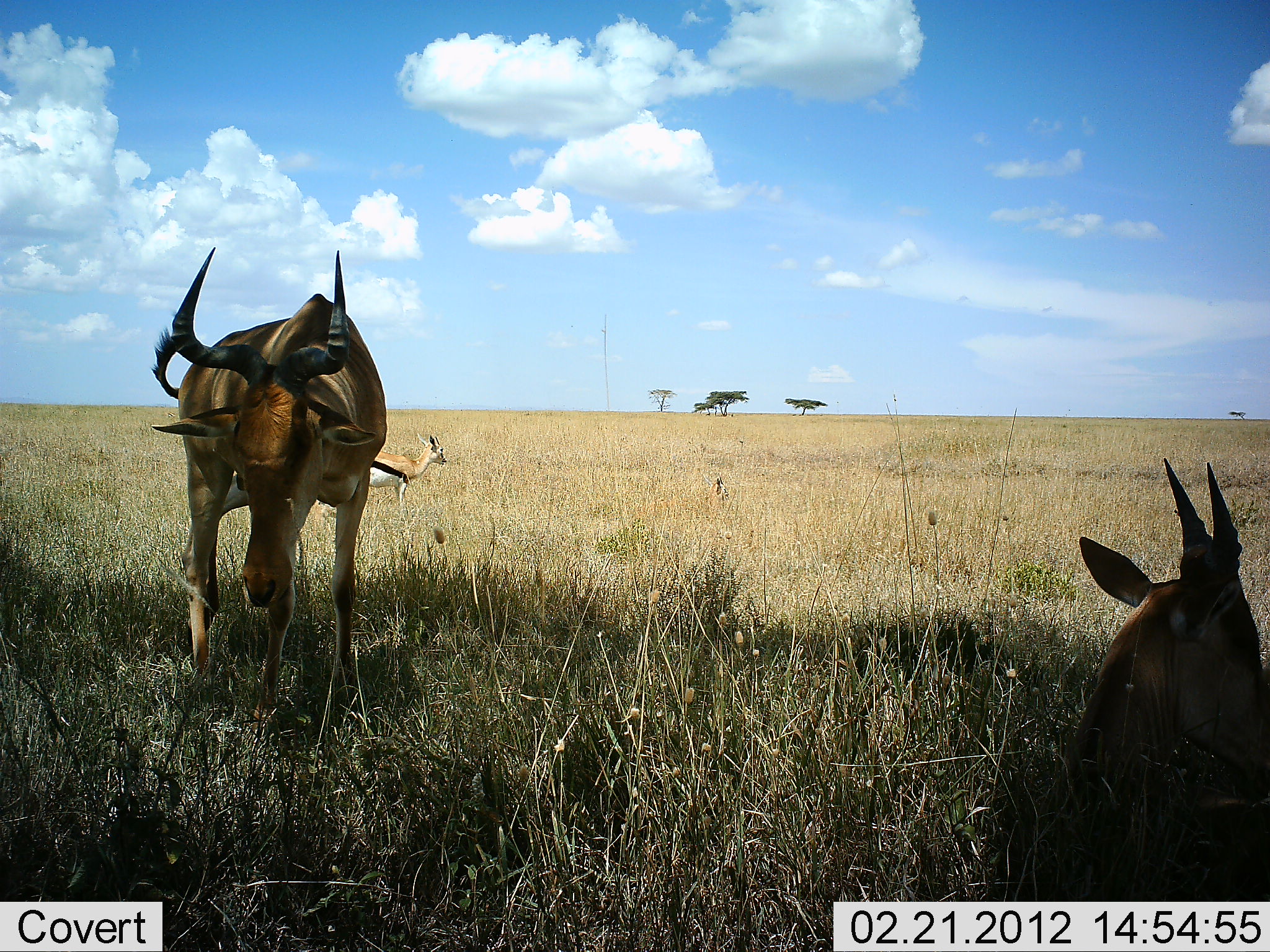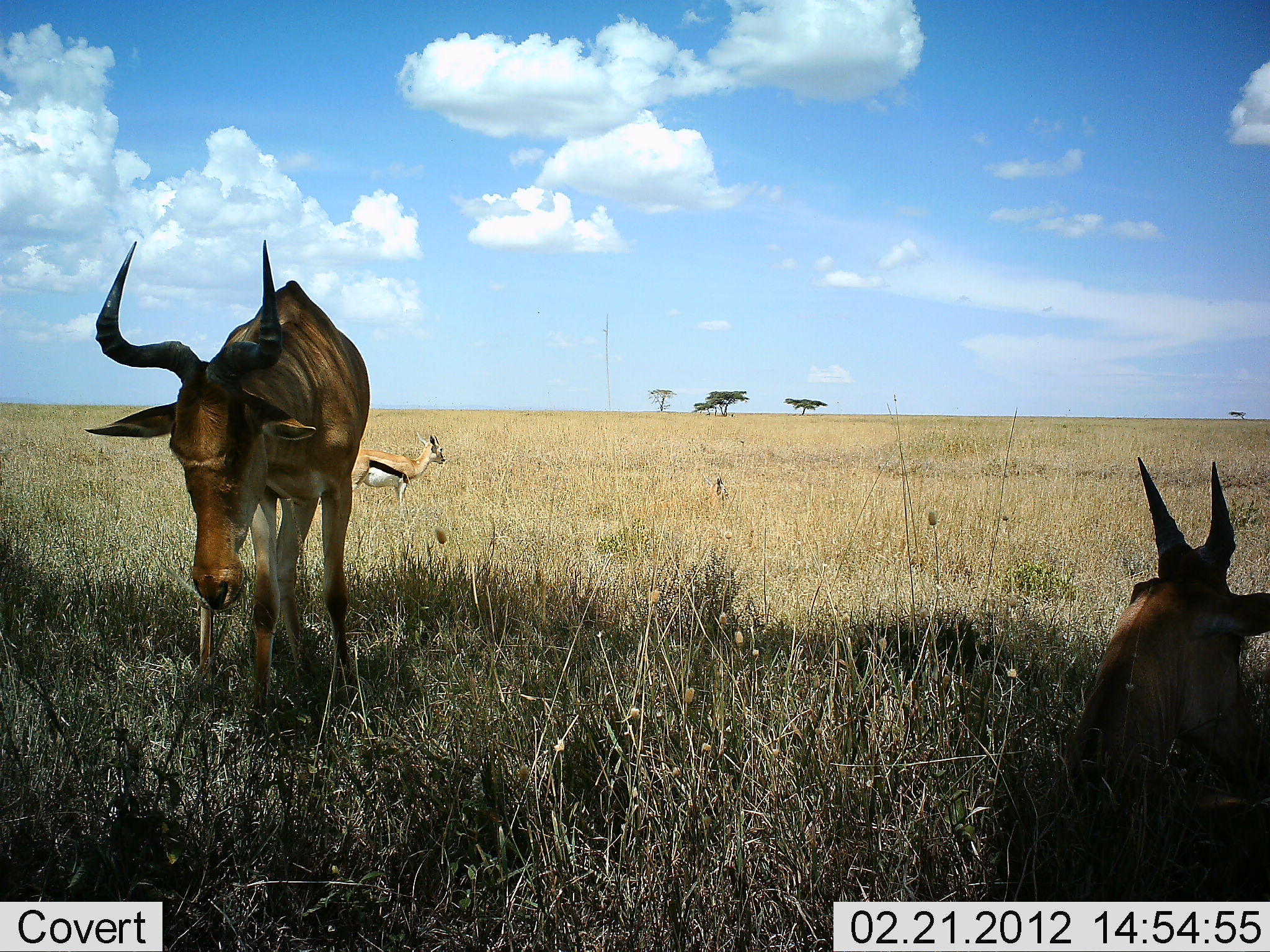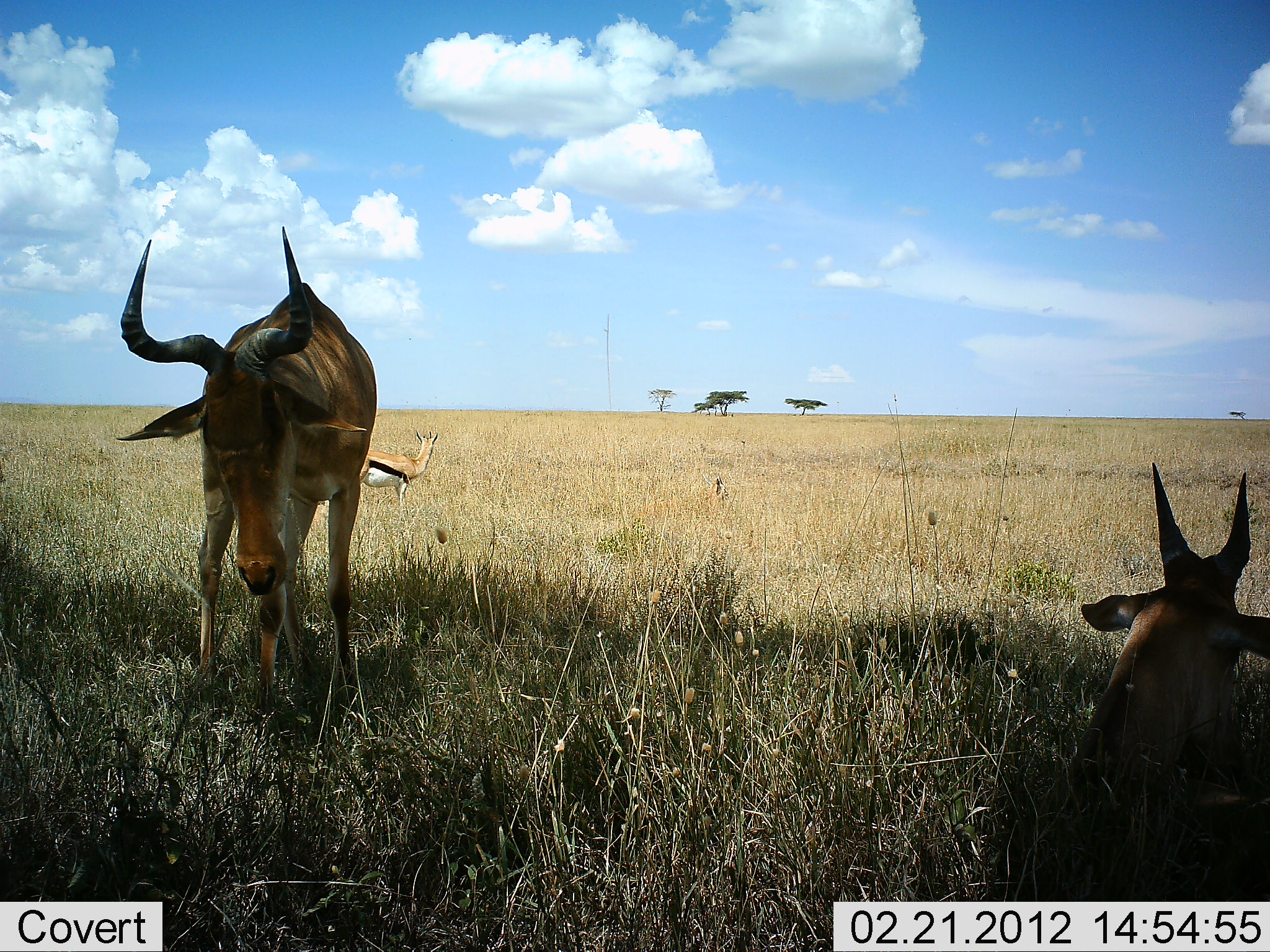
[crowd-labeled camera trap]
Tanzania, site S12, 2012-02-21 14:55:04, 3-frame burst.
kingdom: Animalia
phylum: Chordata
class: Mammalia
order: Artiodactyla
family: Bovidae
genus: Eudorcas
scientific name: Eudorcas thomsonii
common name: thomson's gazelle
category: gazellethomsons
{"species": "gazellethomsons (thomson's gazelle) (Eudorcas thomsonii)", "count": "1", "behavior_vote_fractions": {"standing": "96%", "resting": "12%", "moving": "4%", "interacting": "0%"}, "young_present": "0%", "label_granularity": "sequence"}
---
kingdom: Animalia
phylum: Chordata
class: Mammalia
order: Artiodactyla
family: Bovidae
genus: Alcelaphus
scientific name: Alcelaphus buselaphus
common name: hartebeest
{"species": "hartebeest (Alcelaphus buselaphus)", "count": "2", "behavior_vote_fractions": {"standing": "62%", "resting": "83%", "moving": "10%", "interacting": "0%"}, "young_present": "7%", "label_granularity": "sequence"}